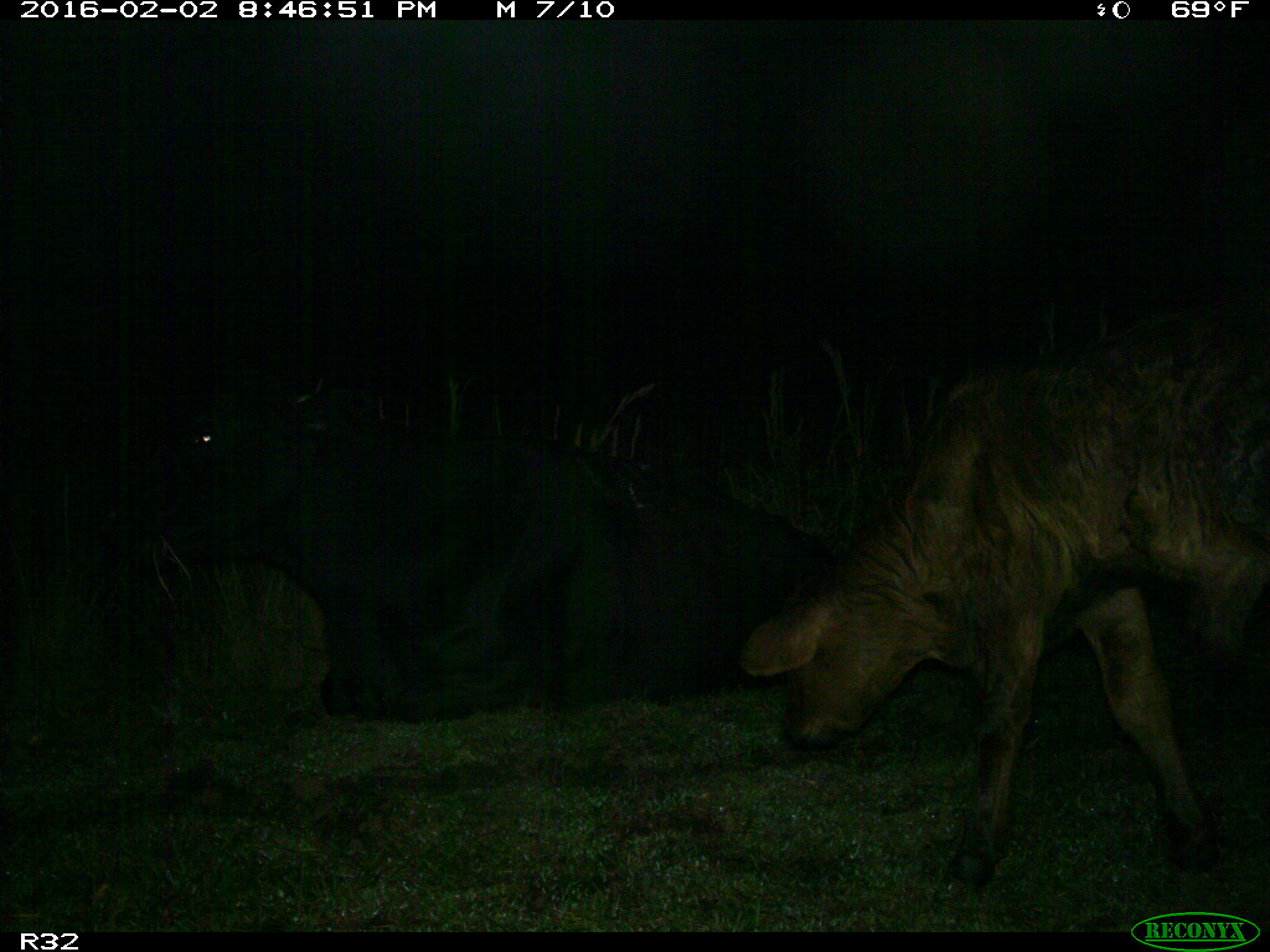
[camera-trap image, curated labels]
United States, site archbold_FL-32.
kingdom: Animalia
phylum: Chordata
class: Mammalia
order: Artiodactyla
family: Bovidae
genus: Bos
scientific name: Bos taurus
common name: domestic cow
Bos taurus (domestic cow).